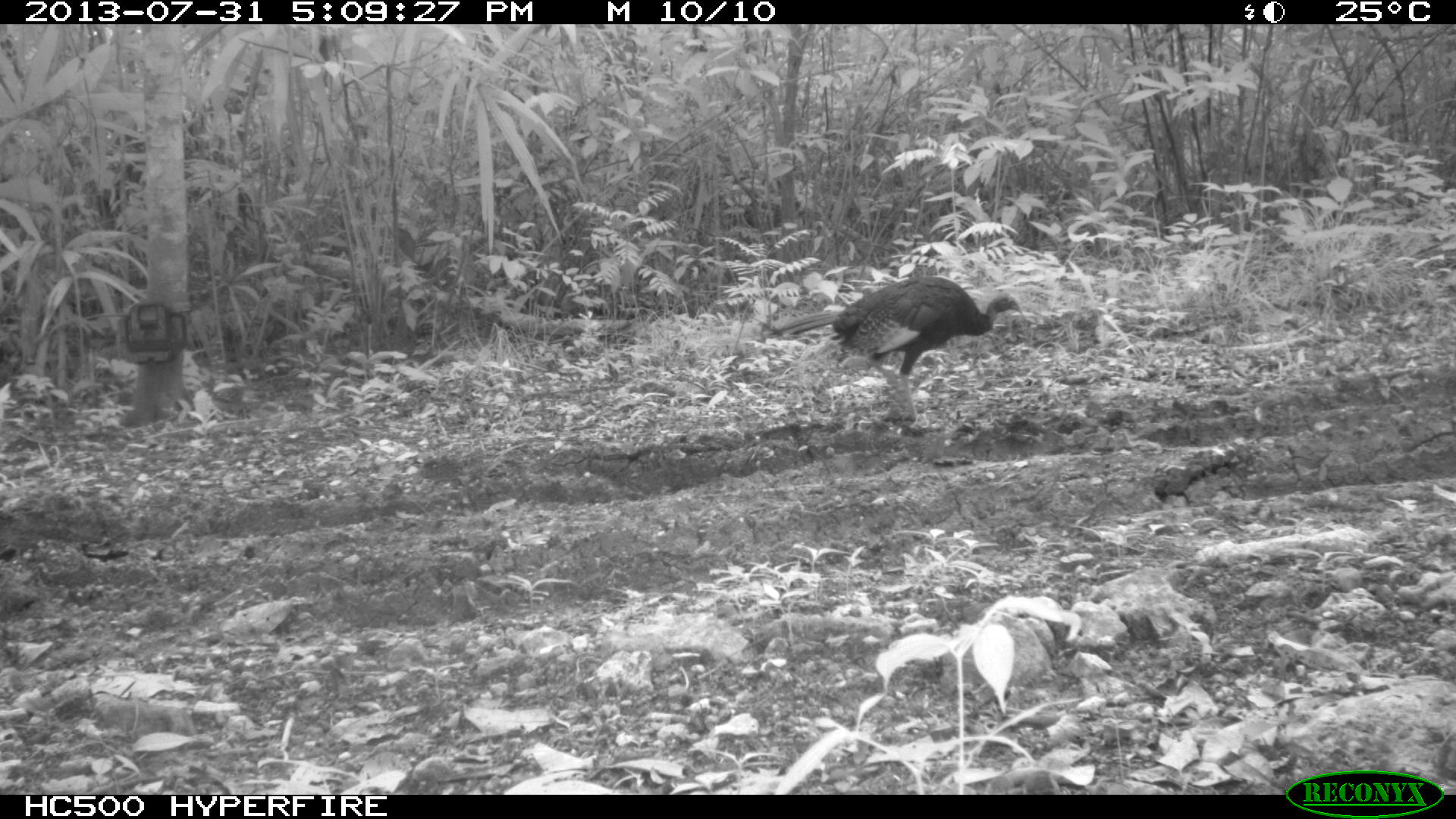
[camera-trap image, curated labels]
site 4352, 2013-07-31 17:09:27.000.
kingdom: Animalia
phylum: Chordata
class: Aves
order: Galliformes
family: Phasianidae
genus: Meleagris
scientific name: Meleagris ocellata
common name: ocellated turkey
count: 3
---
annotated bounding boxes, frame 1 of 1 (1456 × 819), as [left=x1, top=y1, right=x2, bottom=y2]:
meleagris ocellata: [left=770, top=274, right=1022, bottom=420]